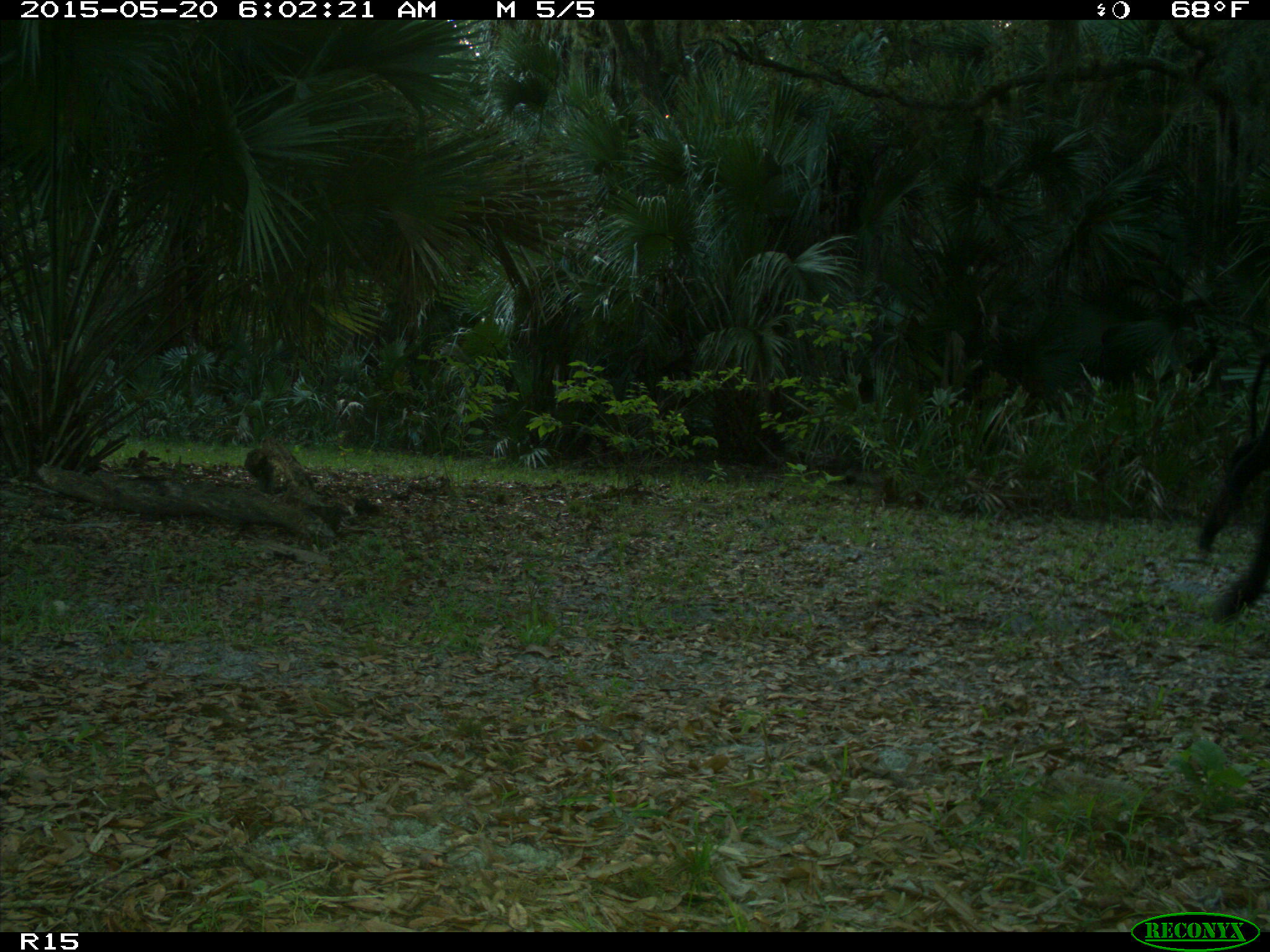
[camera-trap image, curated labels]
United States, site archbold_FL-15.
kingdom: Animalia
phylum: Chordata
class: Mammalia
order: Artiodactyla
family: Bovidae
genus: Bos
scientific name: Bos taurus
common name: domestic cow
Bos taurus (domestic cow).